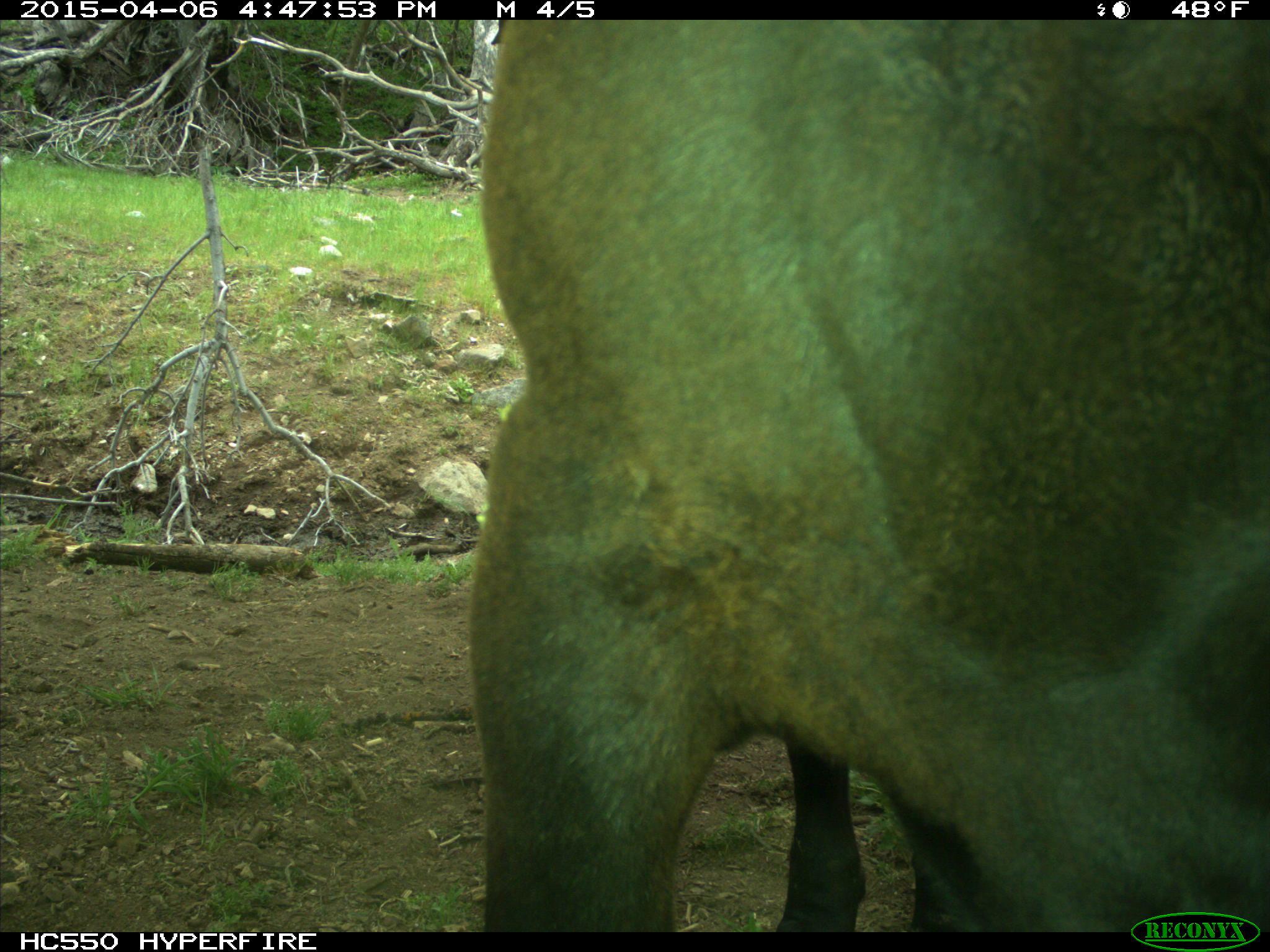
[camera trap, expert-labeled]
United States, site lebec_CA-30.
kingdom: Animalia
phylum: Chordata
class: Mammalia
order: Artiodactyla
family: Bovidae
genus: Bos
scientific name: Bos taurus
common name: domestic cow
Bos taurus (domestic cow).